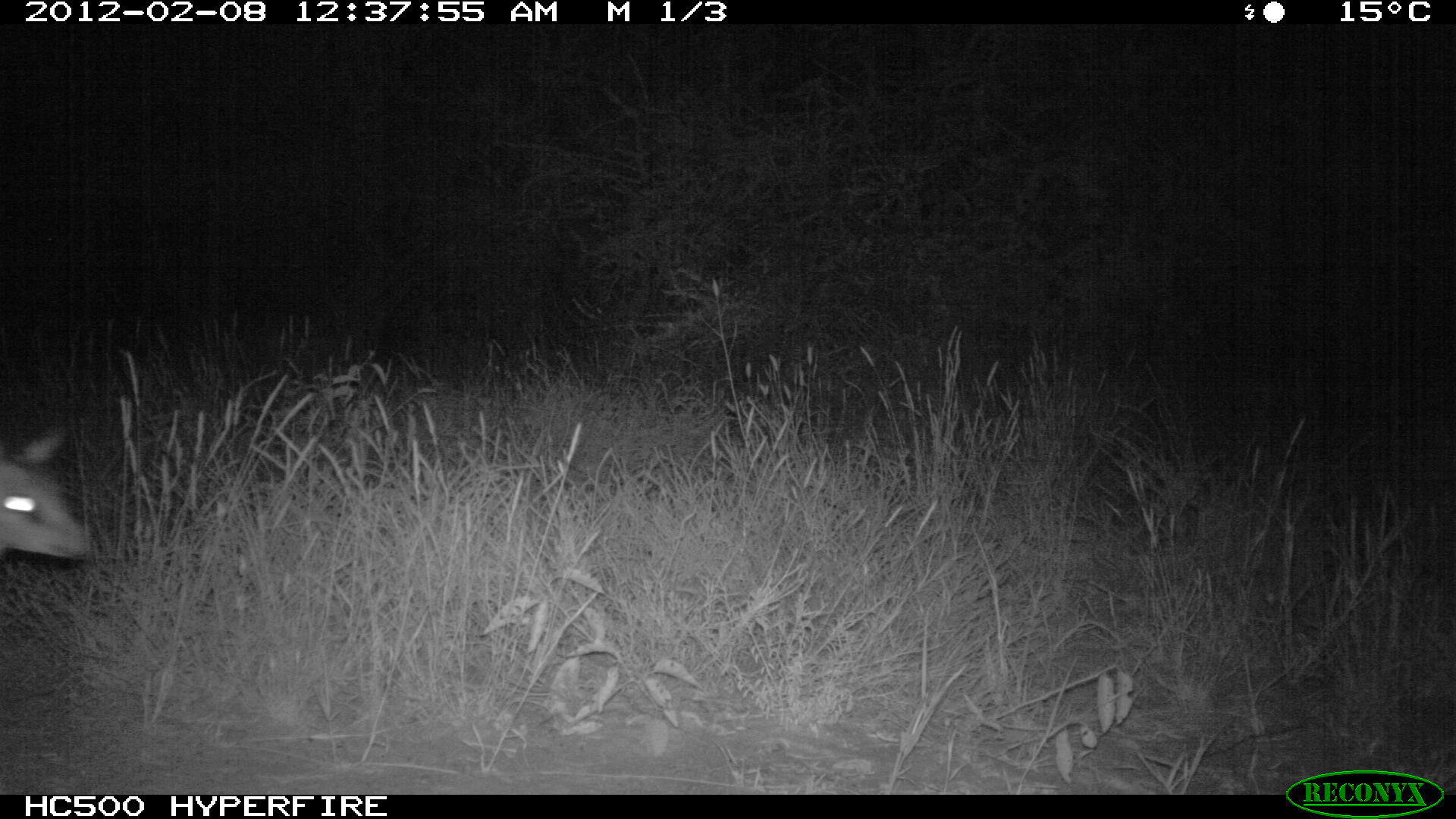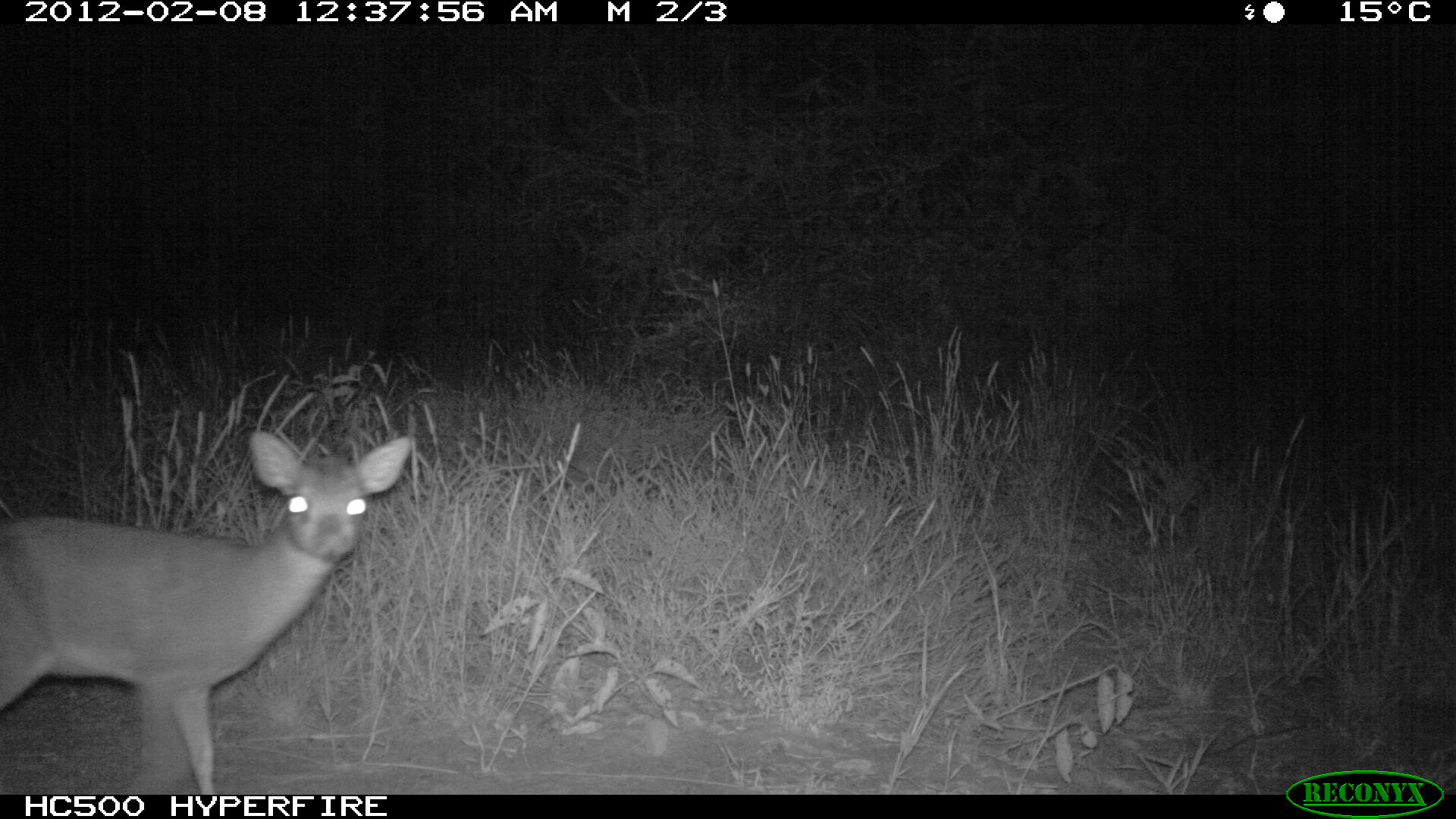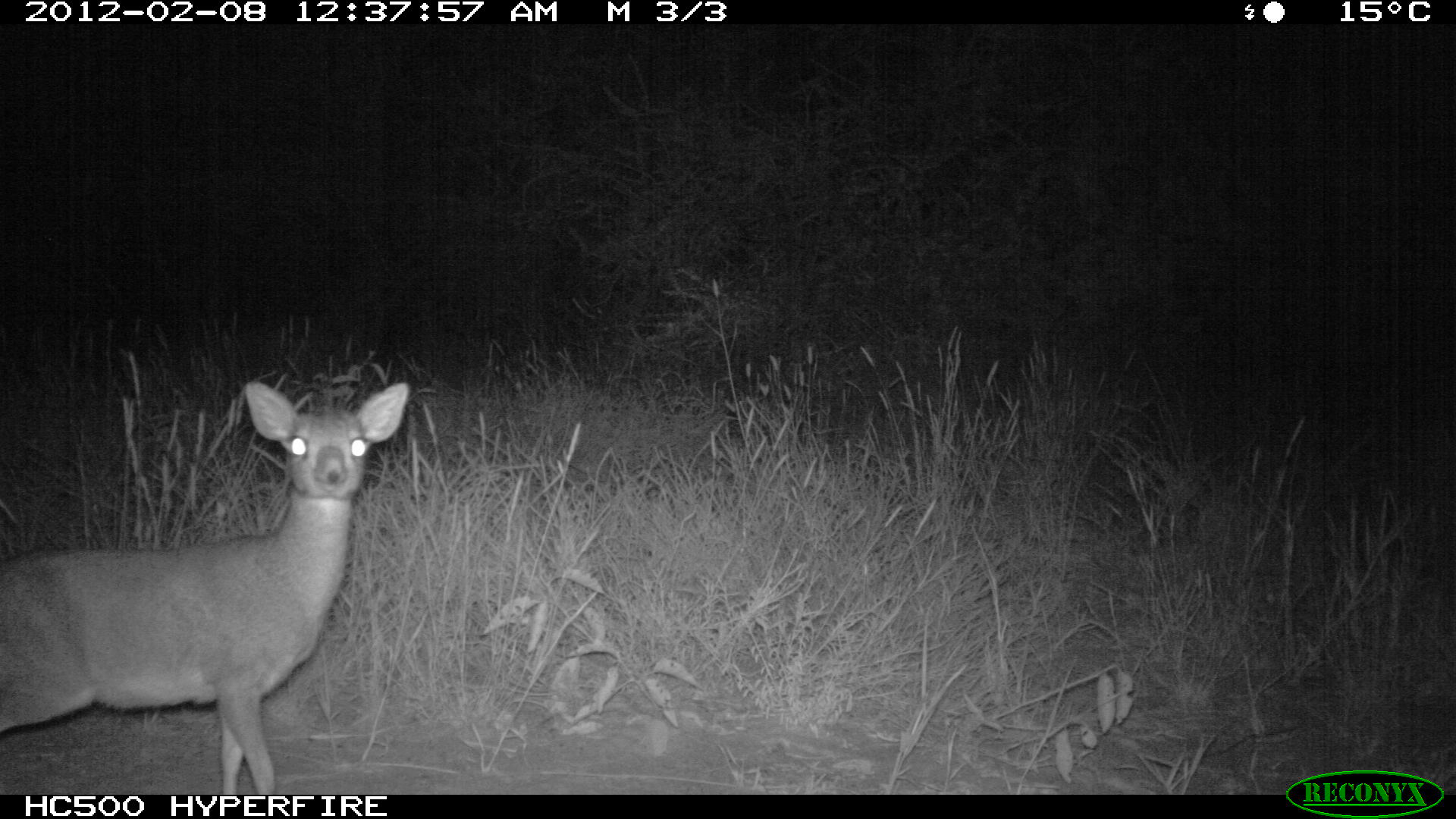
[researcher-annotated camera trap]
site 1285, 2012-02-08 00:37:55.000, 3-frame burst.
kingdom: Animalia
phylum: Chordata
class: Mammalia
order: Artiodactyla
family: Bovidae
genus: Madoqua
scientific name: Madoqua guentheri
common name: günther's dik-dik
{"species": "Madoqua guentheri (günther's dik-dik)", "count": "1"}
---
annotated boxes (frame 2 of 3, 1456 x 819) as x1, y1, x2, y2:
madoqua guentheri: 0, 425, 414, 793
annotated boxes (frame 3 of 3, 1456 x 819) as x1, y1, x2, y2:
madoqua guentheri: 0, 379, 412, 795